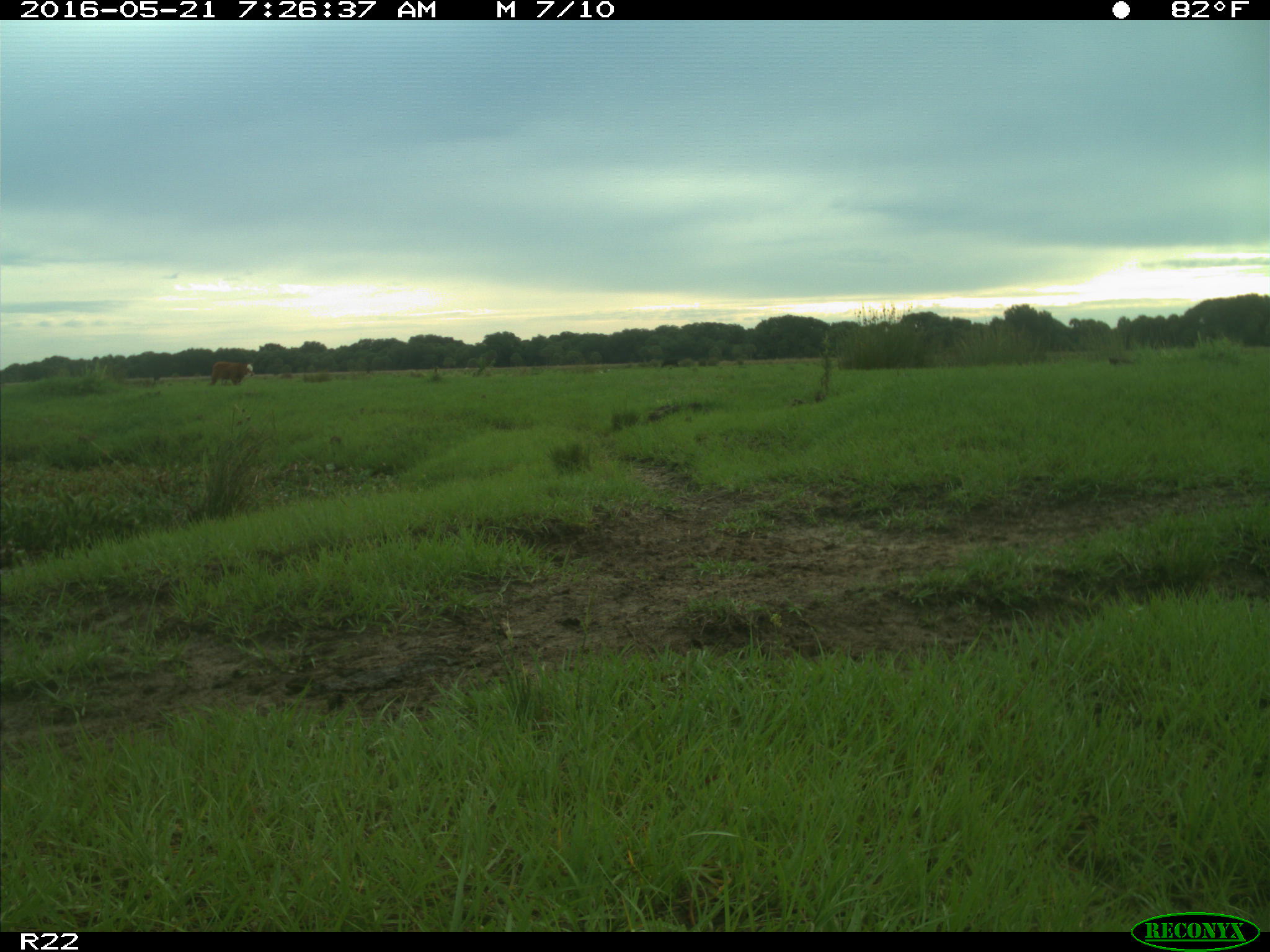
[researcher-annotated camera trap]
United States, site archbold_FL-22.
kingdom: Animalia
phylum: Chordata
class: Mammalia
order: Artiodactyla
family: Bovidae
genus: Bos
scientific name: Bos taurus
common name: domestic cow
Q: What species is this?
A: Bos taurus (domestic cow).